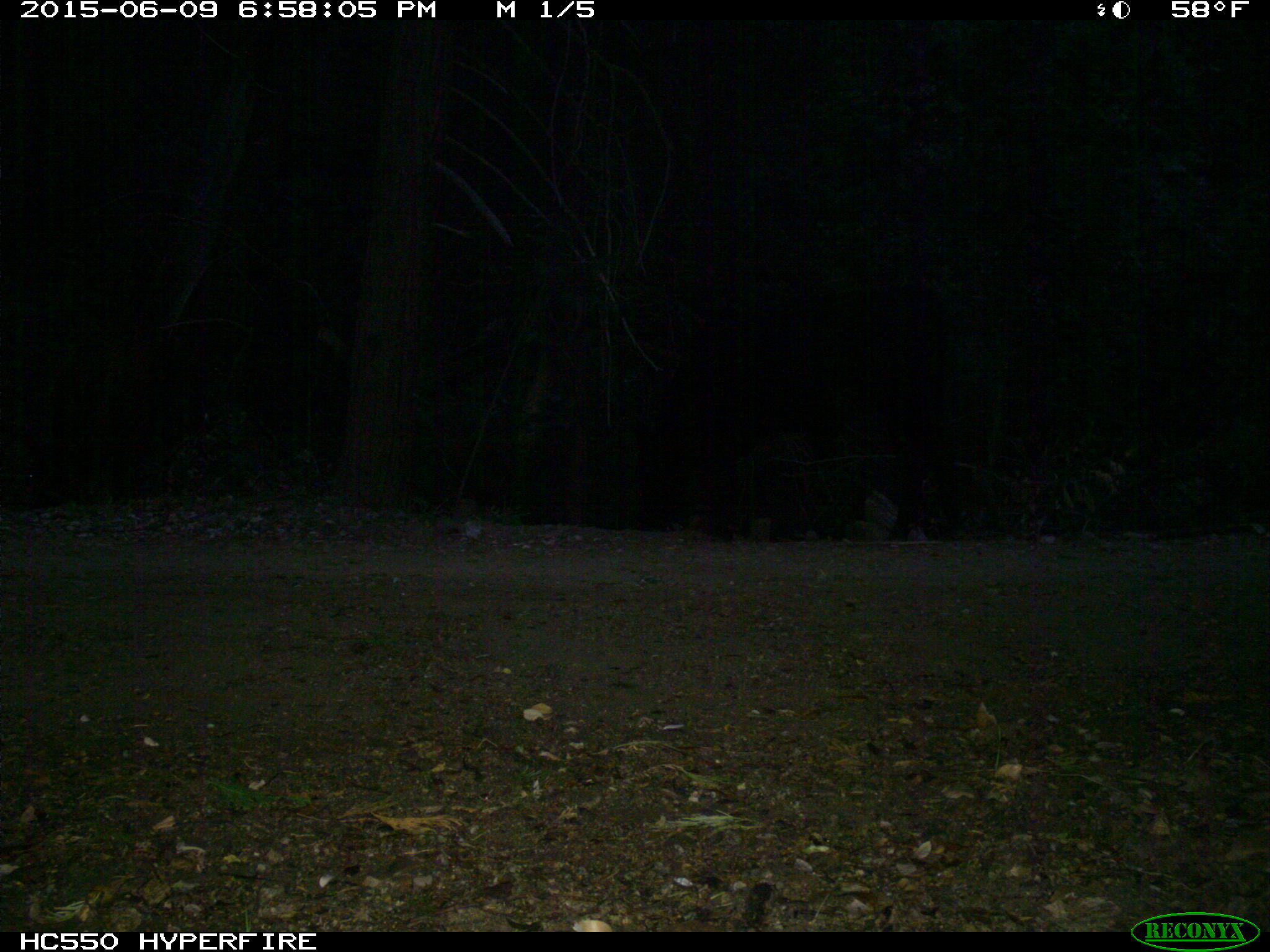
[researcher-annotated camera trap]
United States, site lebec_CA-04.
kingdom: Animalia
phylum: Chordata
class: Mammalia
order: Artiodactyla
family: Bovidae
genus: Bos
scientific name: Bos taurus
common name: domestic cow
Bos taurus (domestic cow).